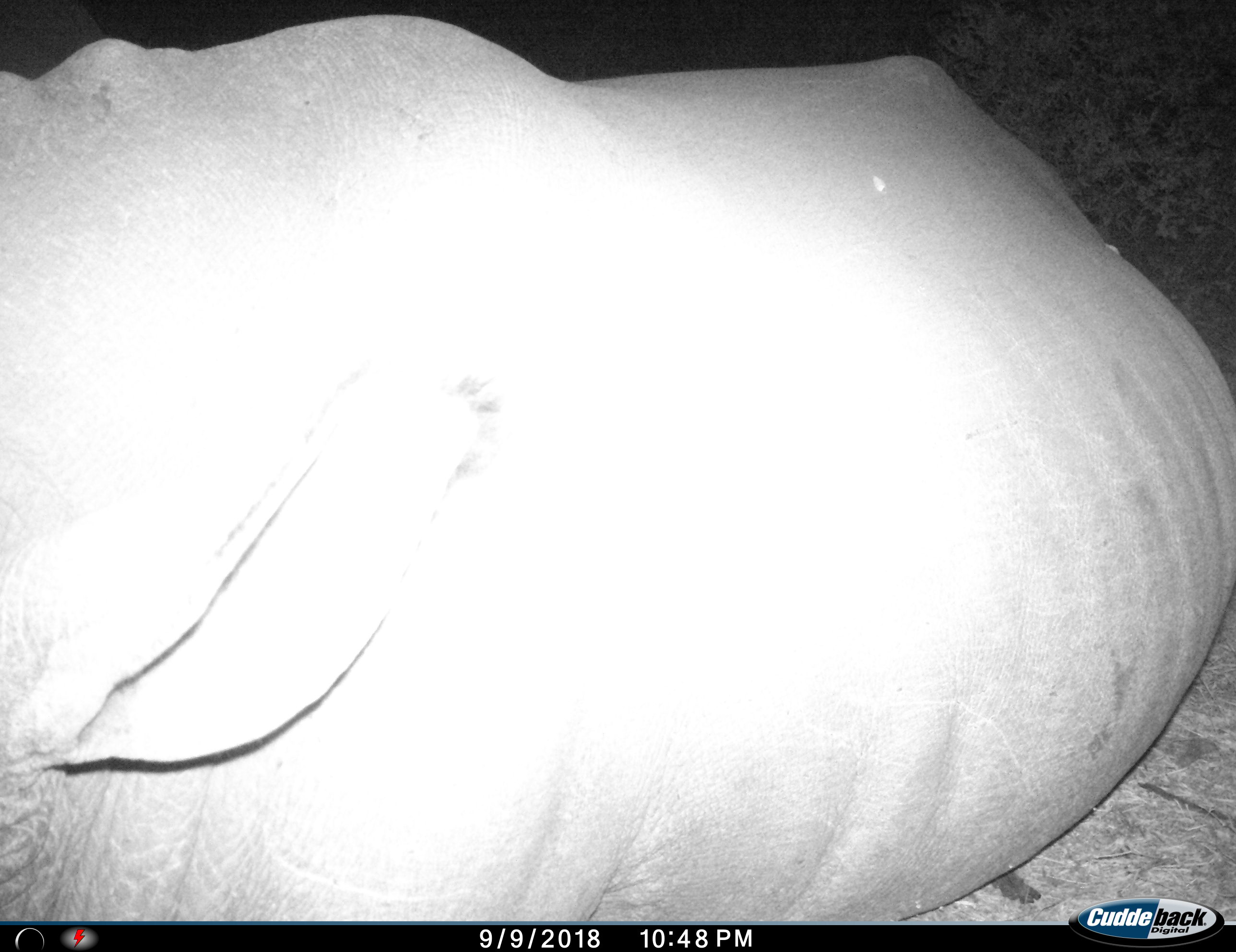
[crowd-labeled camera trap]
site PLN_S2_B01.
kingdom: Animalia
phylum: Chordata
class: Mammalia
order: Perissodactyla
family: Rhinocerotidae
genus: Ceratotherium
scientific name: Ceratotherium simum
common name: white rhinoceros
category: rhinoceroswhite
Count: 1.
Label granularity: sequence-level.